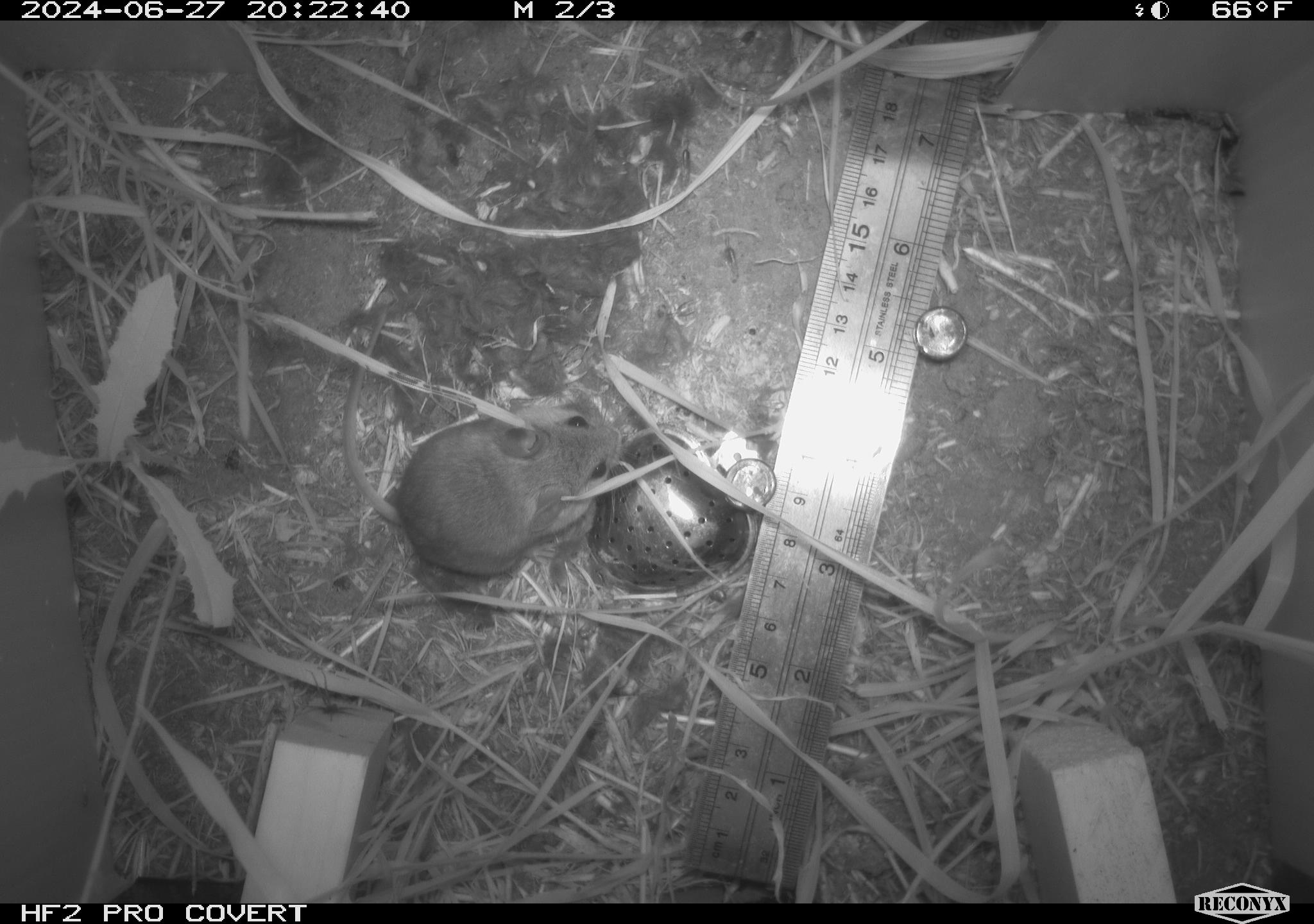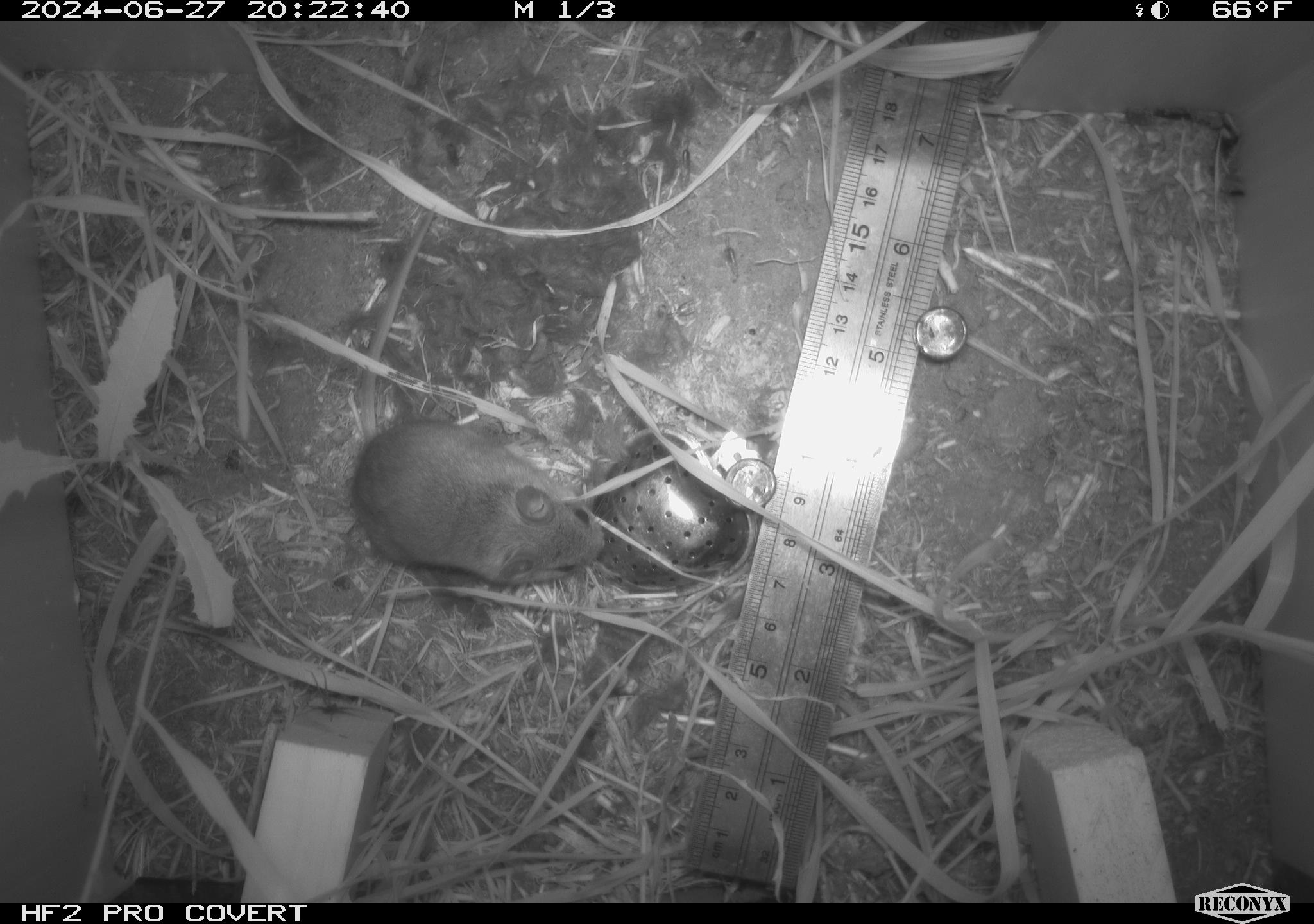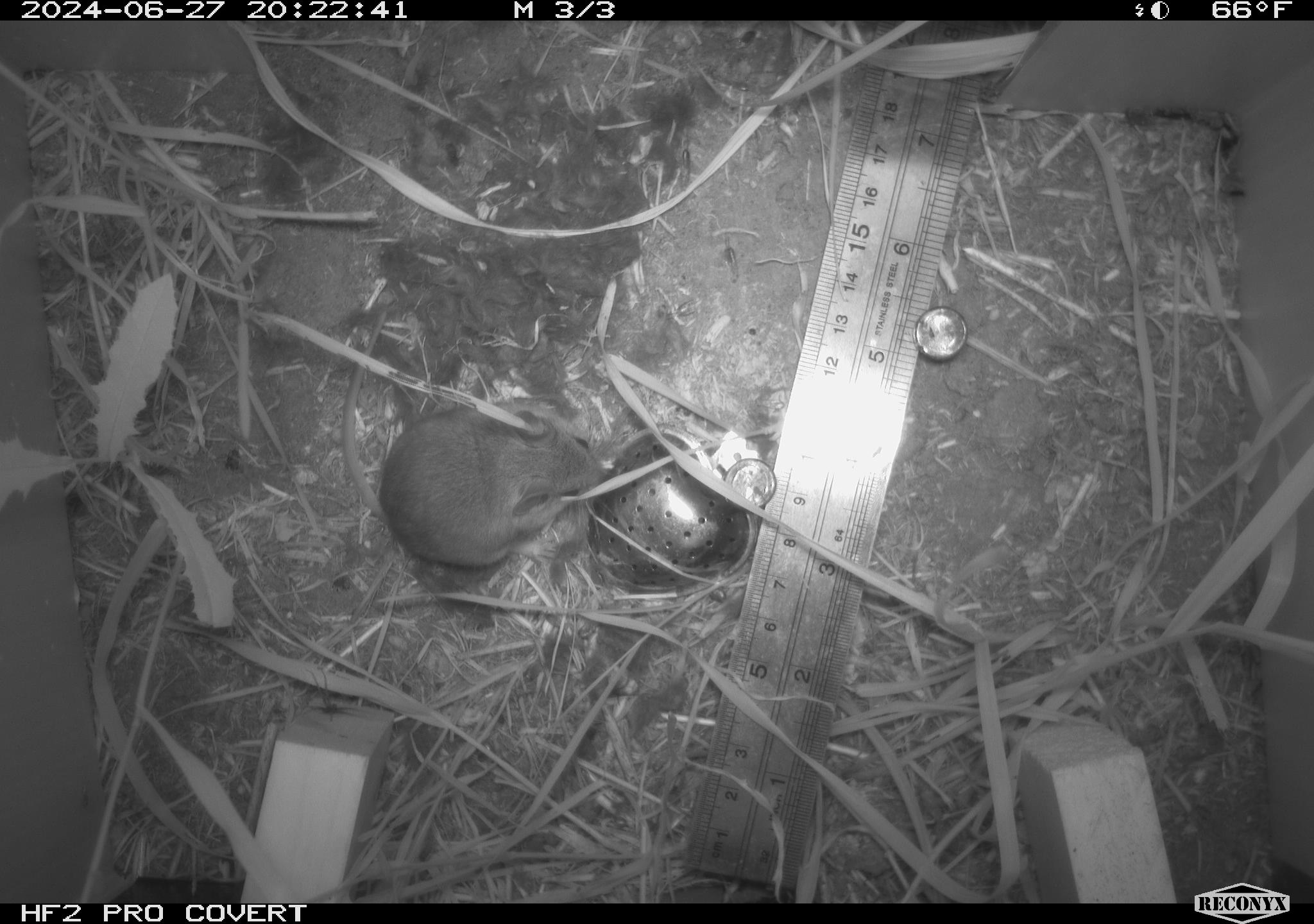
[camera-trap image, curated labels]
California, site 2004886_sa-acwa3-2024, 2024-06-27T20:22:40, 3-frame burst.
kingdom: Animalia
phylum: Chordata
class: Mammalia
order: Rodentia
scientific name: Rodentia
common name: mouse species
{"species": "mouse species (Rodentia)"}